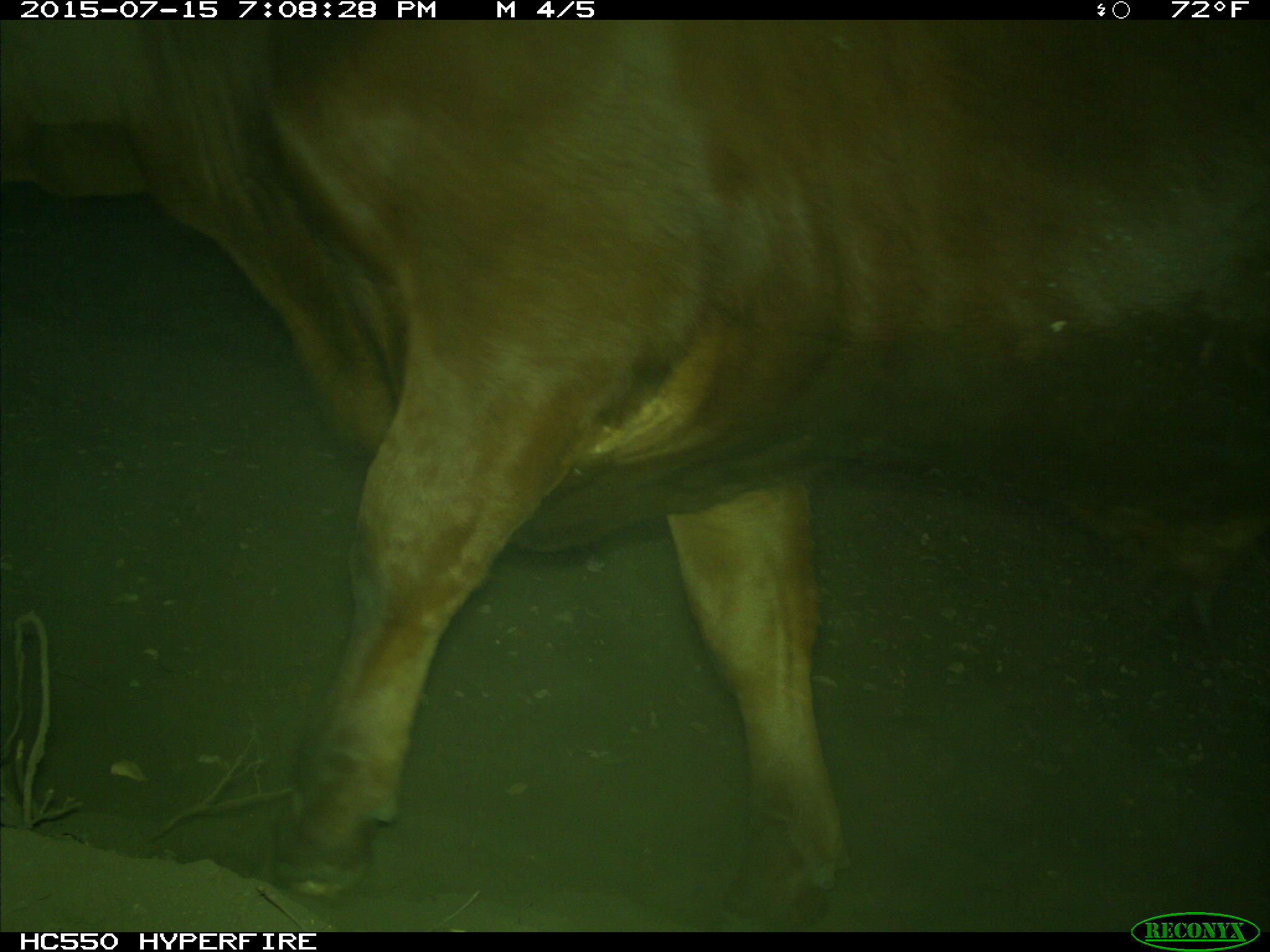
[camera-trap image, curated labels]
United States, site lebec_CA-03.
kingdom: Animalia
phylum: Chordata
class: Mammalia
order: Artiodactyla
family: Bovidae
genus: Bos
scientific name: Bos taurus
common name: domestic cow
Bos taurus (domestic cow).